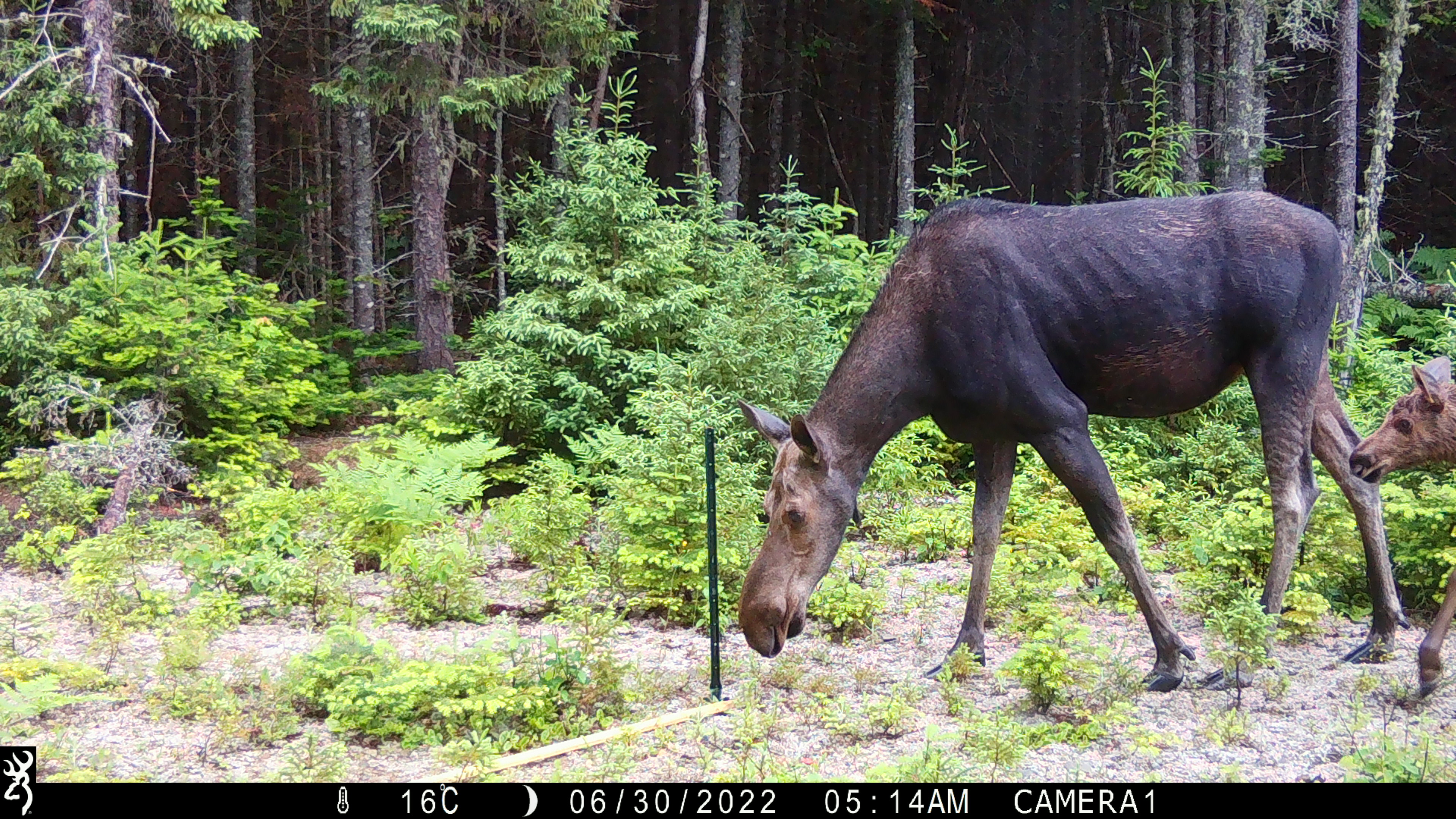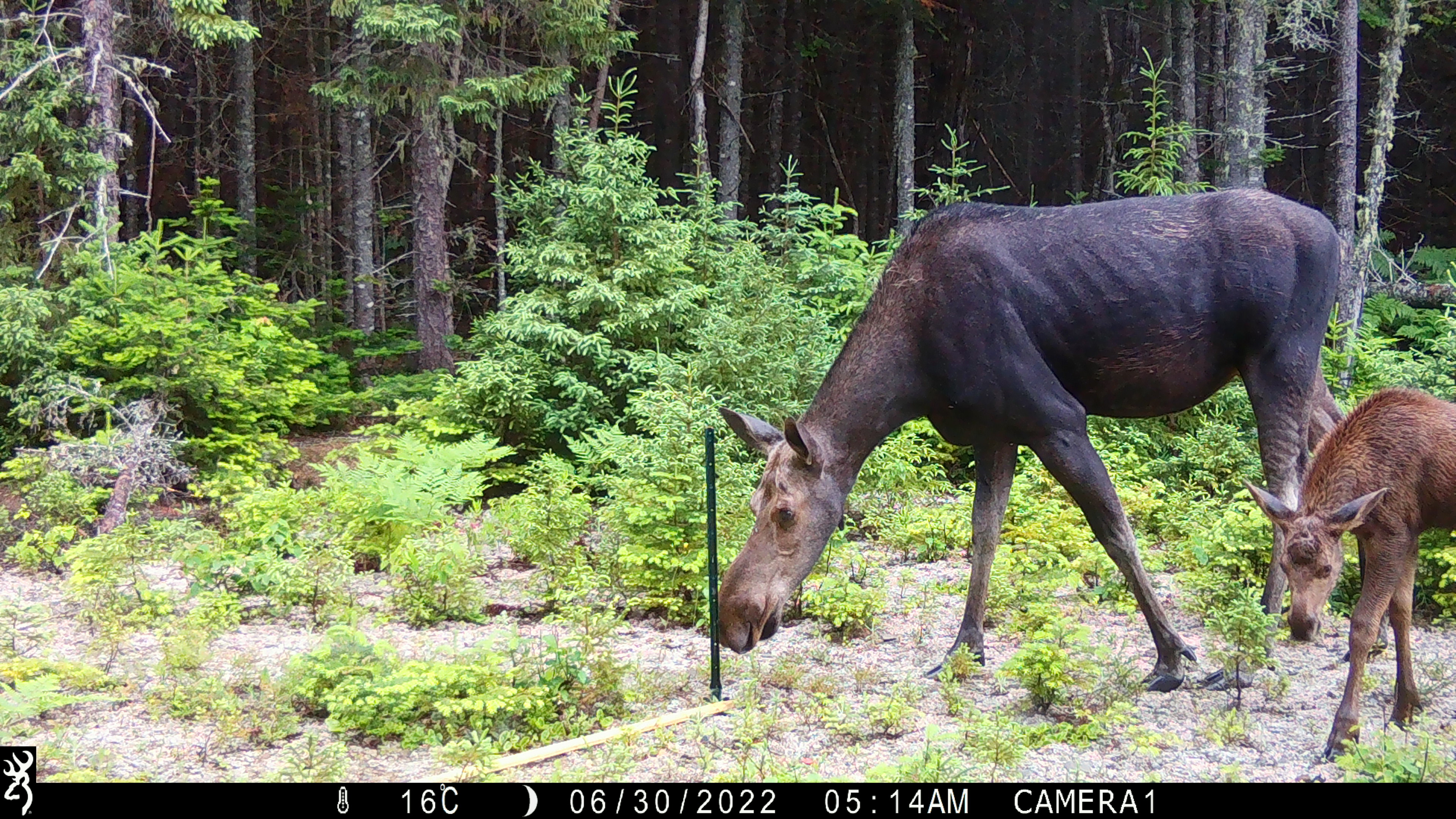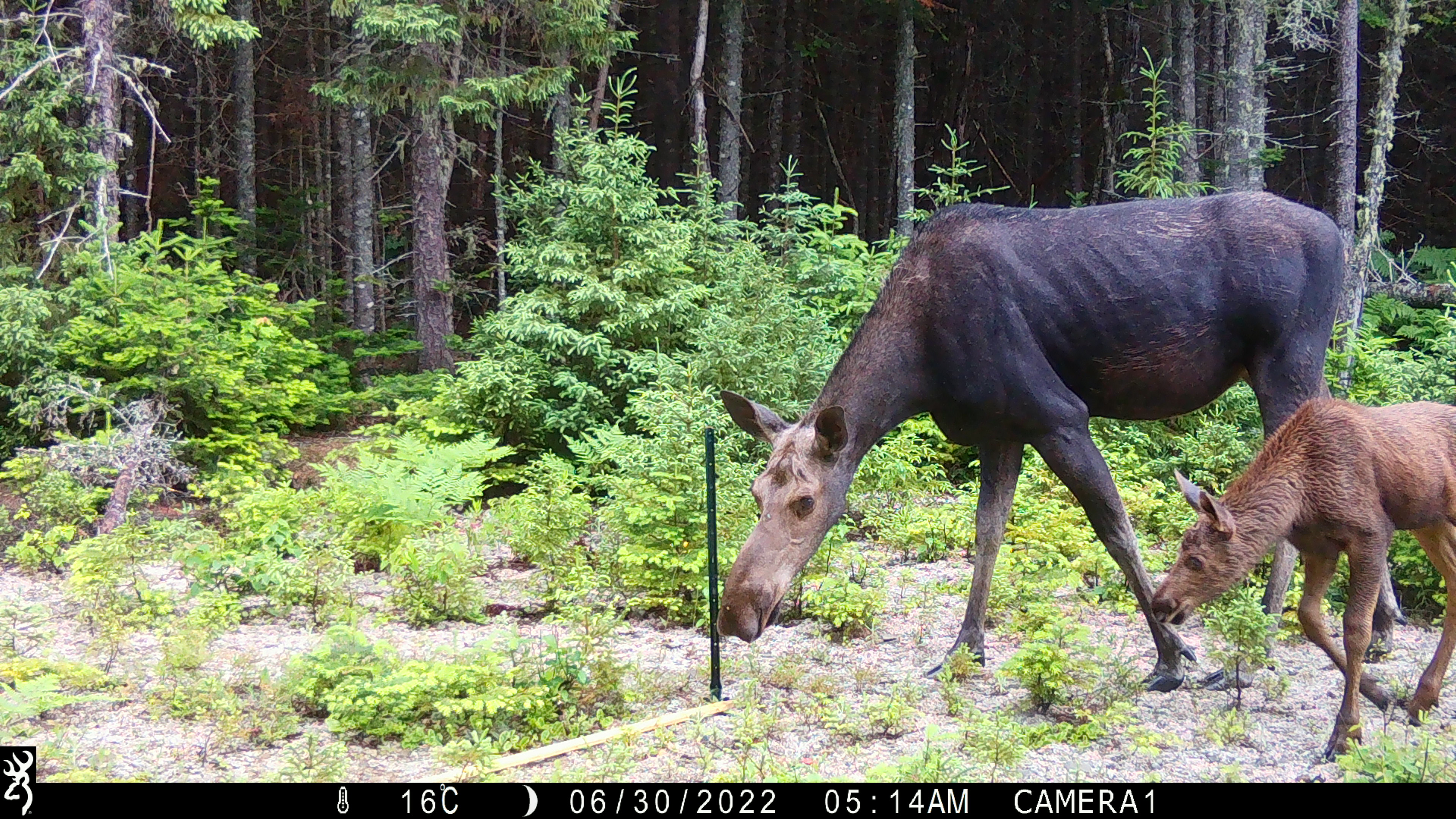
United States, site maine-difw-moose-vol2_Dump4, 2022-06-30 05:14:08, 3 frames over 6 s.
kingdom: Animalia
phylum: Chordata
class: Mammalia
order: Artiodactyla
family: Cervidae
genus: Alces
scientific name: Alces alces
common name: moose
Moose (Alces alces).